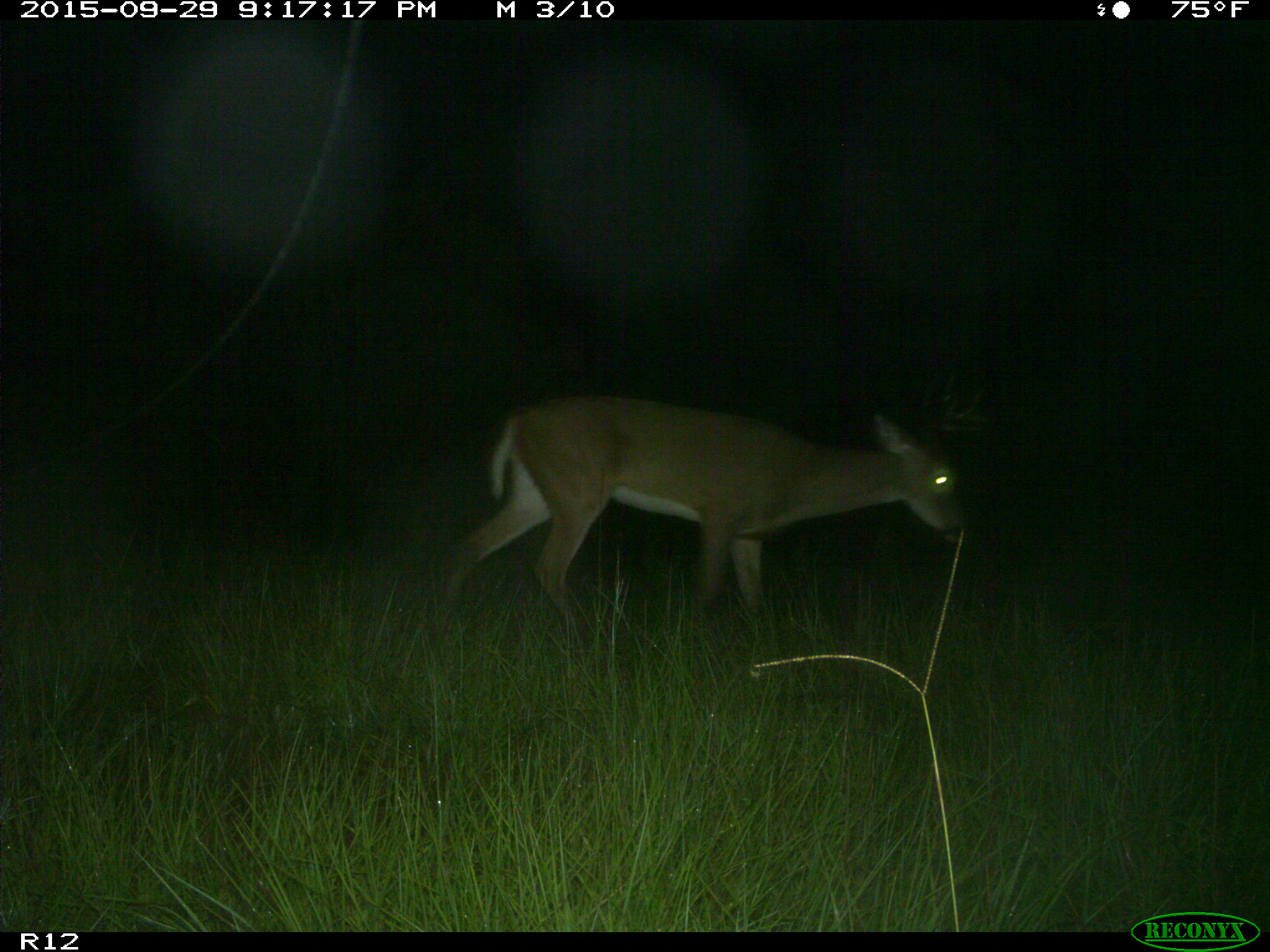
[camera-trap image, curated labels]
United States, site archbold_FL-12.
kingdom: Animalia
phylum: Chordata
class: Mammalia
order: Artiodactyla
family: Cervidae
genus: Odocoileus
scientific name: Odocoileus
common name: deer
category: unidentified deer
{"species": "unidentified deer (deer) (Odocoileus)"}